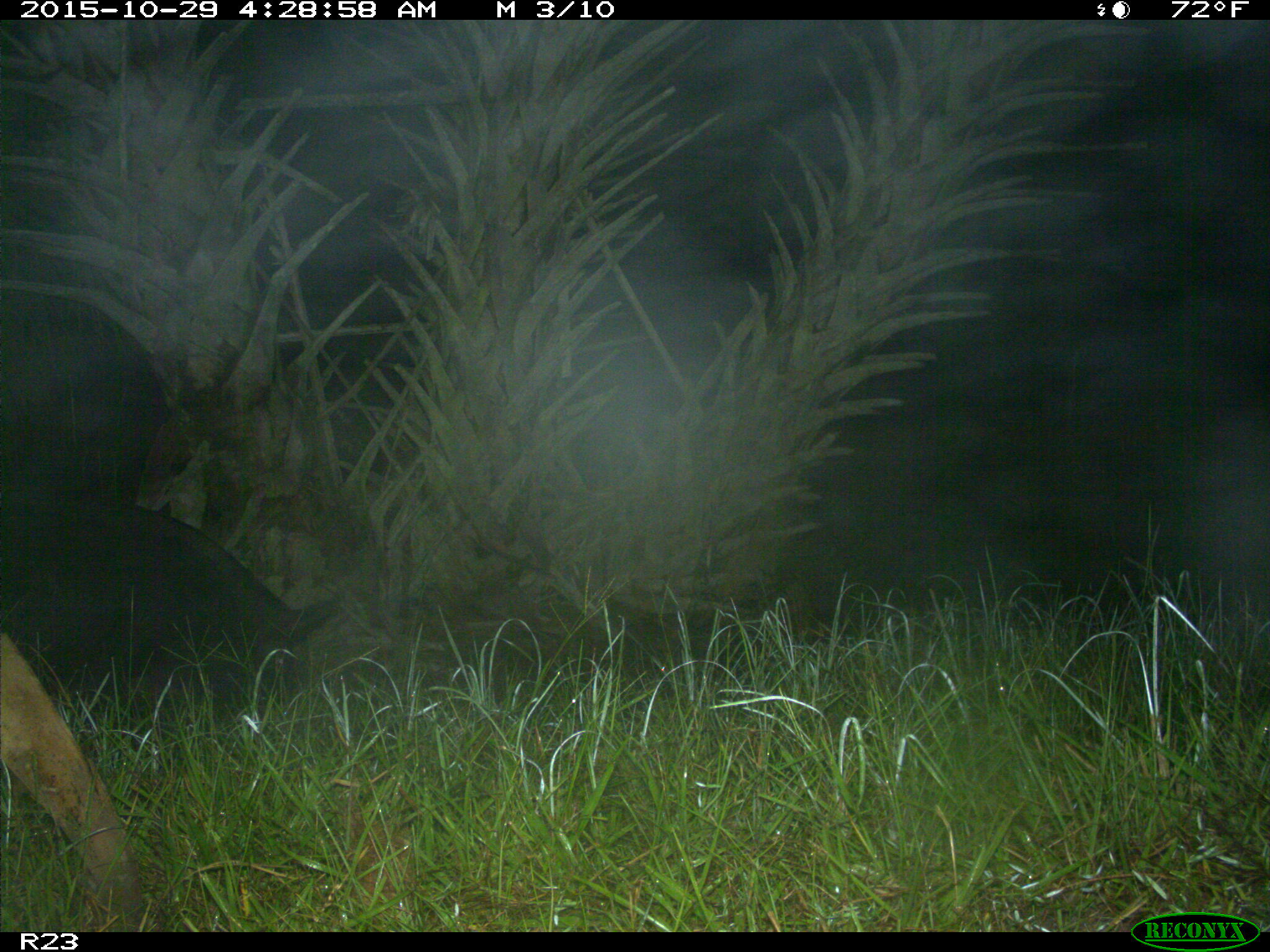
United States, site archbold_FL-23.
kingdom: Animalia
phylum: Chordata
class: Mammalia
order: Artiodactyla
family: Suidae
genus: Sus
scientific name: Sus scrofa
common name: wild boar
Sus scrofa (wild boar).